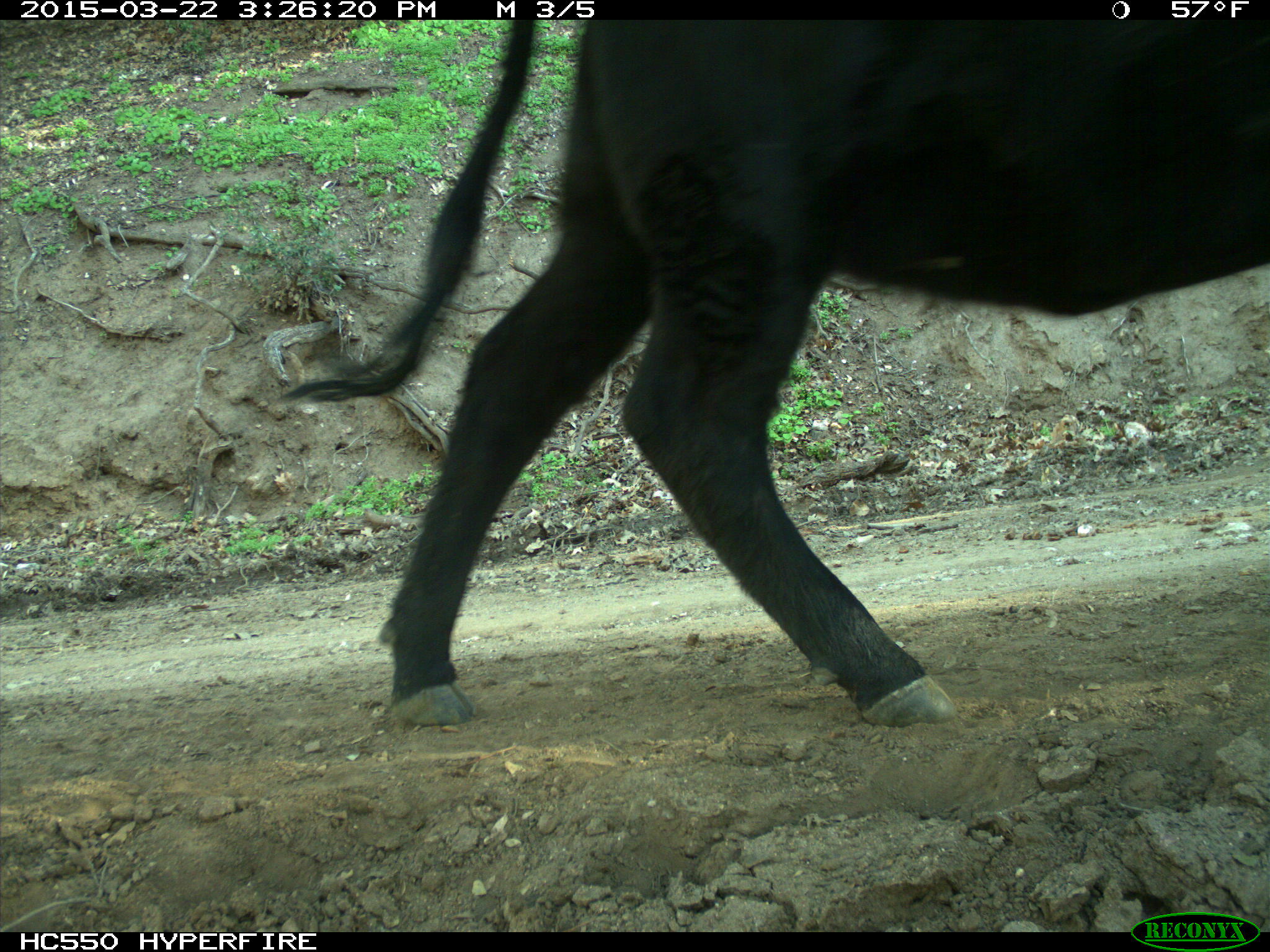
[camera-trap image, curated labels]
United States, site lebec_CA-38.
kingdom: Animalia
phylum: Chordata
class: Mammalia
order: Artiodactyla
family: Bovidae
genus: Bos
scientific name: Bos taurus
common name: domestic cow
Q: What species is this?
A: Bos taurus (domestic cow).